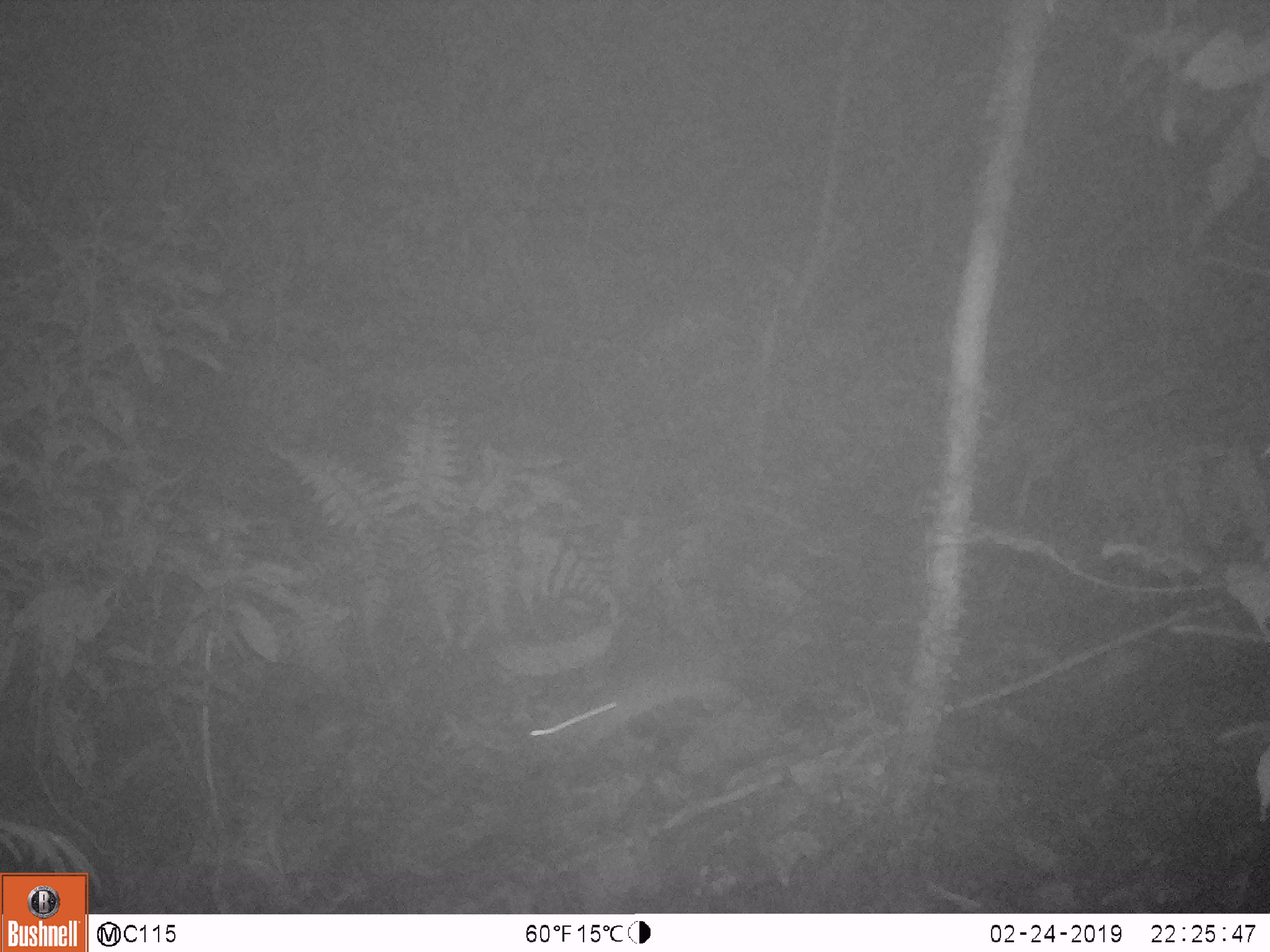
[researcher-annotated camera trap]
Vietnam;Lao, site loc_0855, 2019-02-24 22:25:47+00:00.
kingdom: Animalia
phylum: Chordata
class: Mammalia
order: Rodentia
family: Muridae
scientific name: Muridae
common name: old-world mice and rats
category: unidentified murid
Unidentified murid (old-world mice and rats) (Muridae). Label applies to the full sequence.